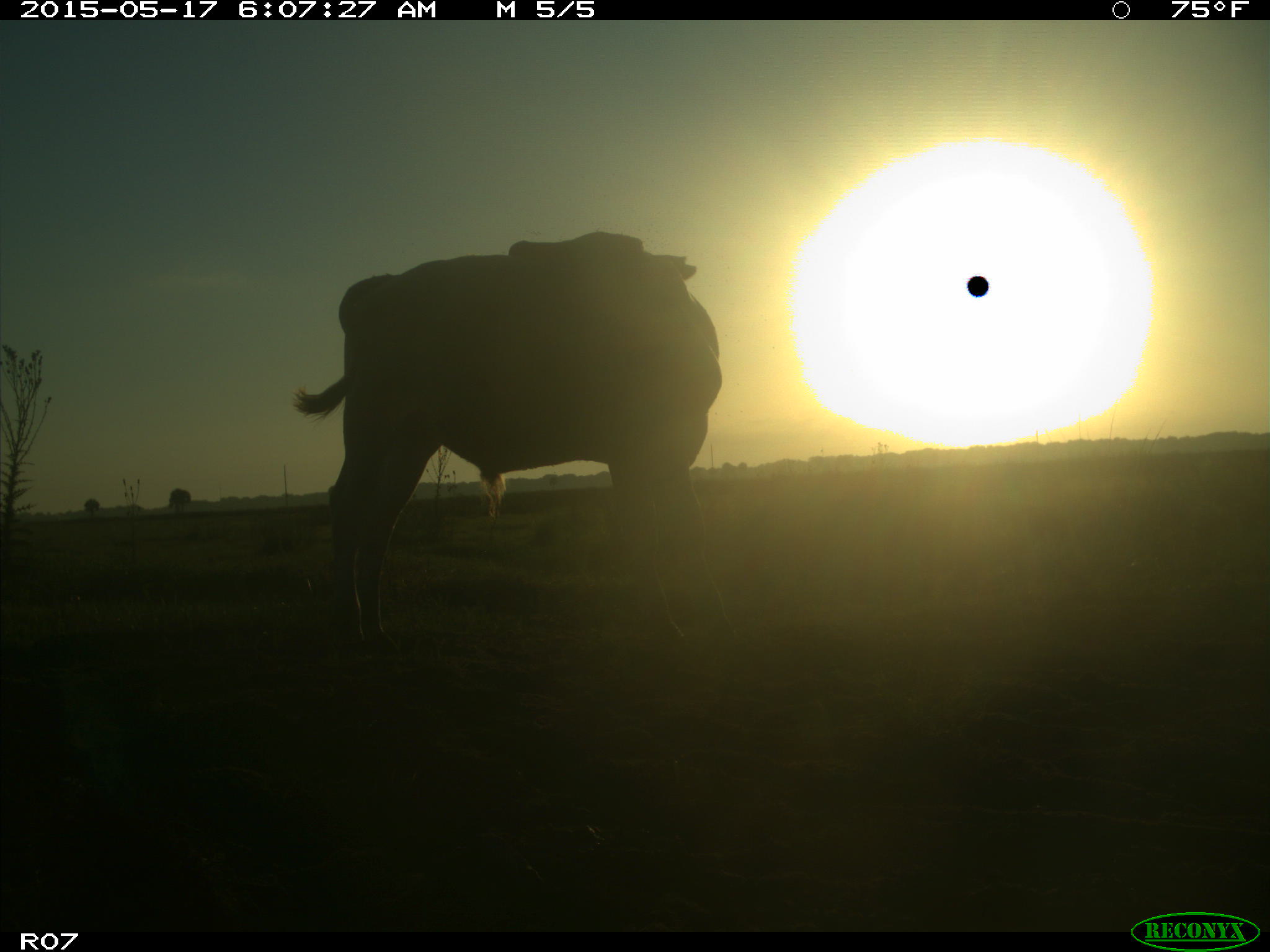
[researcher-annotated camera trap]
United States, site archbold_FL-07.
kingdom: Animalia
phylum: Chordata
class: Mammalia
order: Artiodactyla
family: Bovidae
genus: Bos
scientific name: Bos taurus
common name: domestic cow